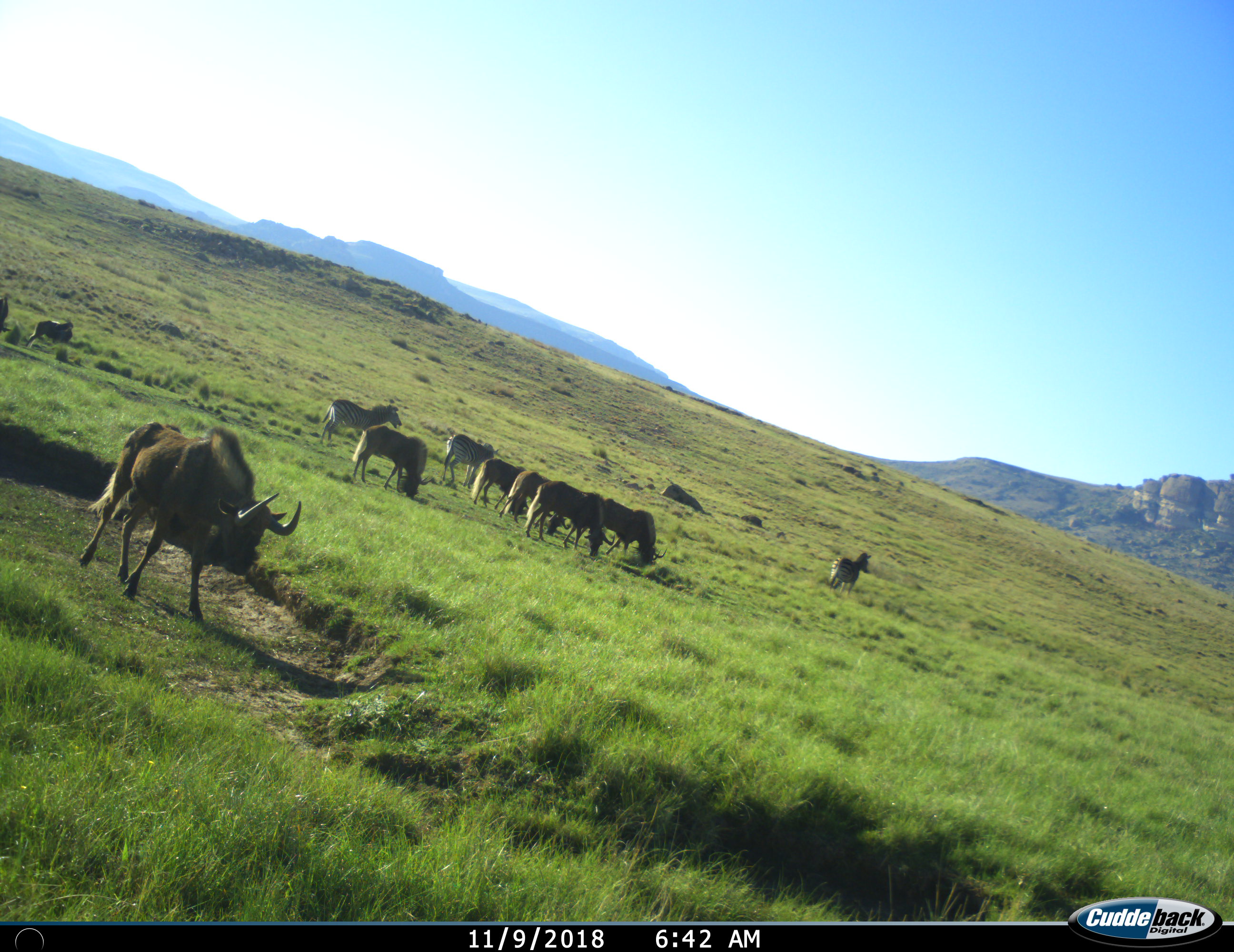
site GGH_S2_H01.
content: unidentified animal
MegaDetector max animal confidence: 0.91